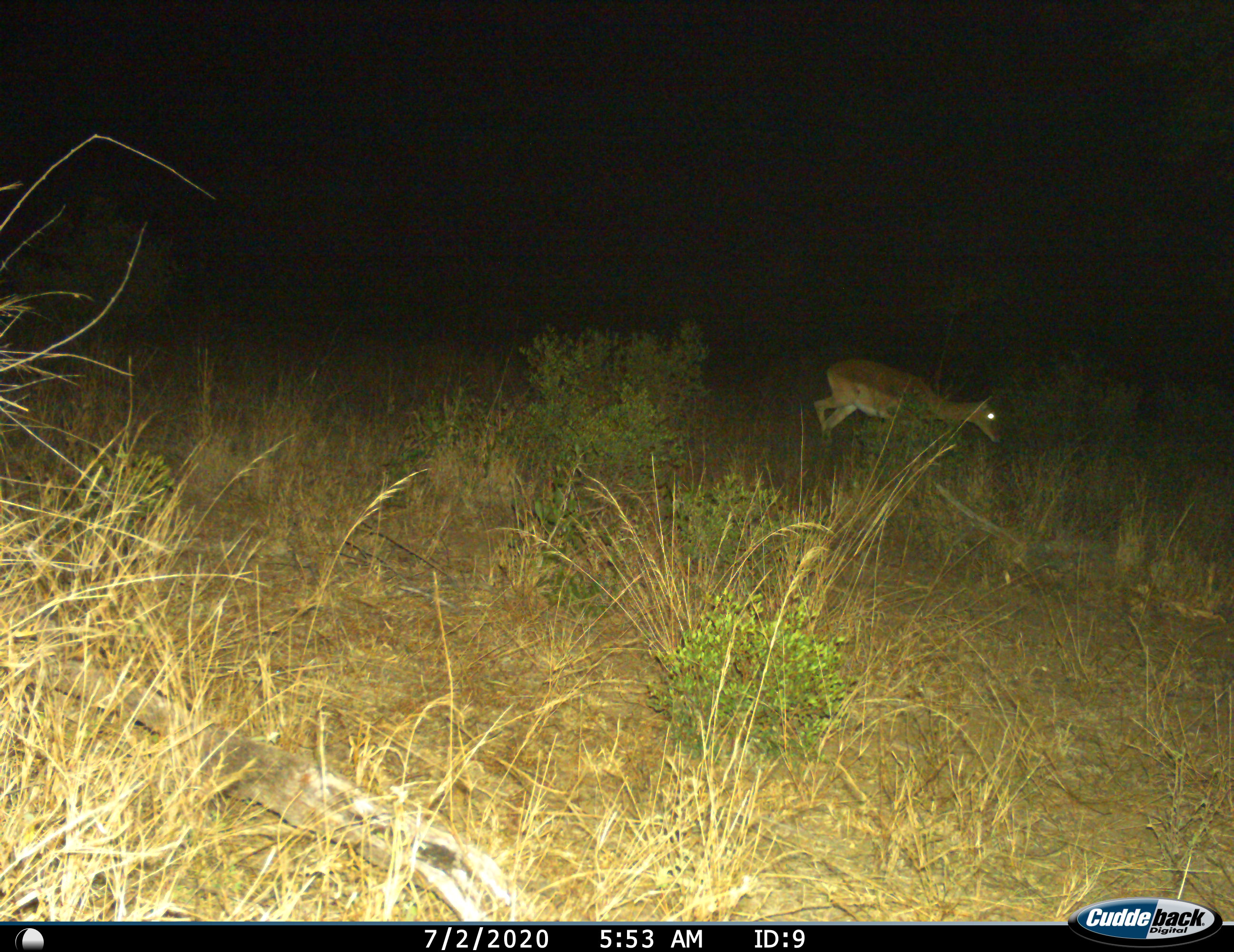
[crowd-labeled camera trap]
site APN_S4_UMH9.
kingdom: Animalia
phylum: Chordata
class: Mammalia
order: Artiodactyla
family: Bovidae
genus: Aepyceros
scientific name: Aepyceros melampus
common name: impala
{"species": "impala (Aepyceros melampus)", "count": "1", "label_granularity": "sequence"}